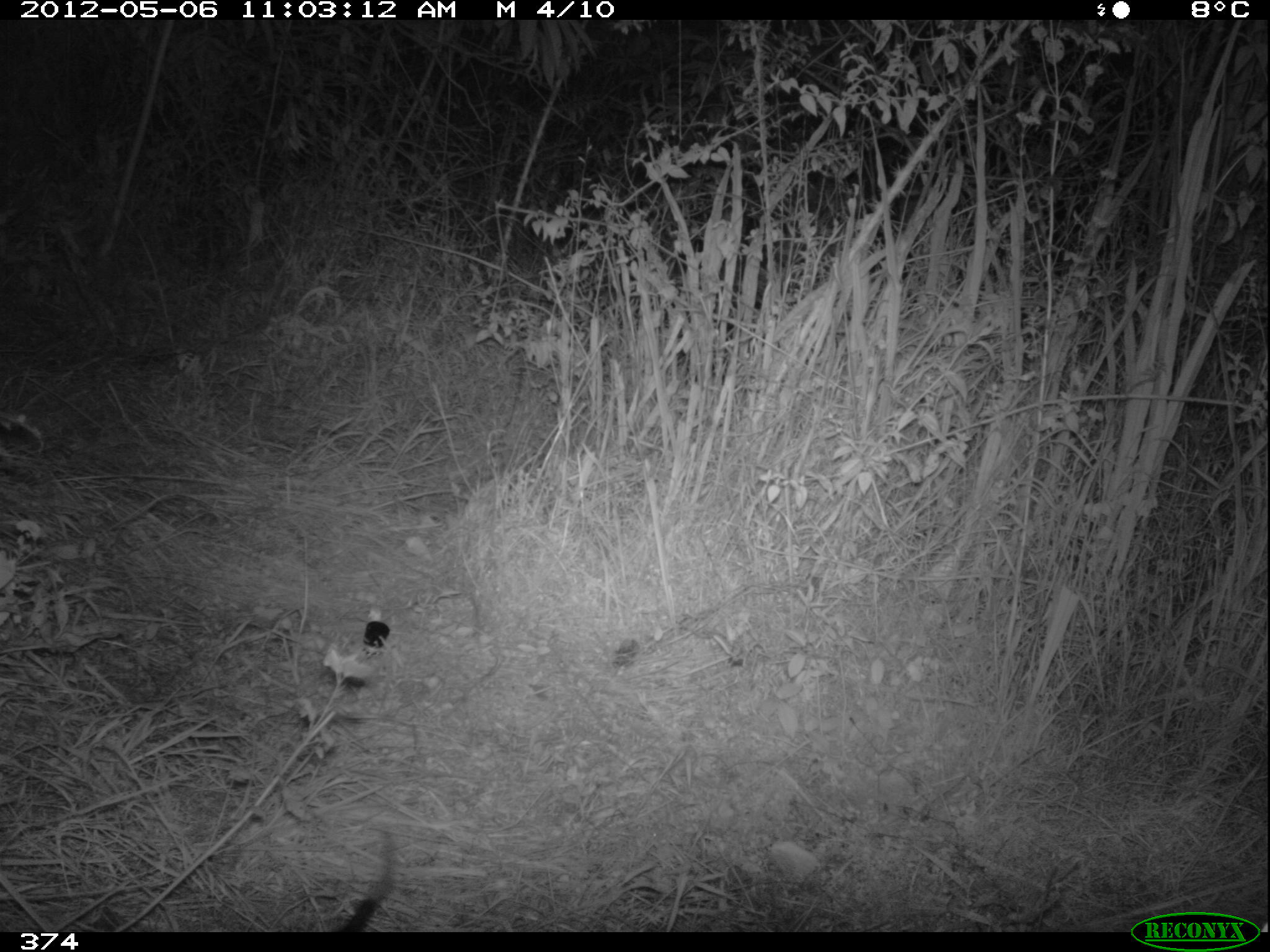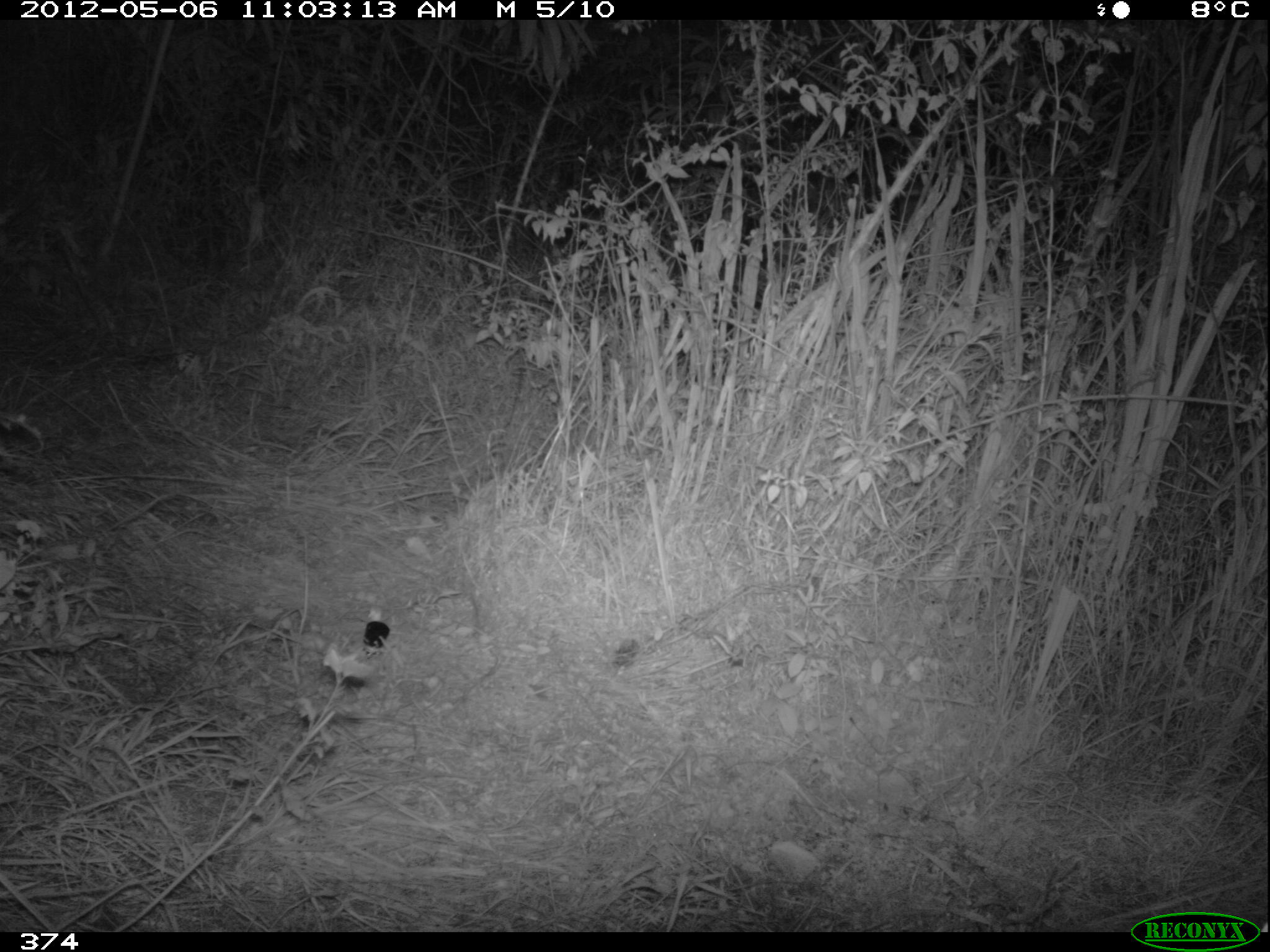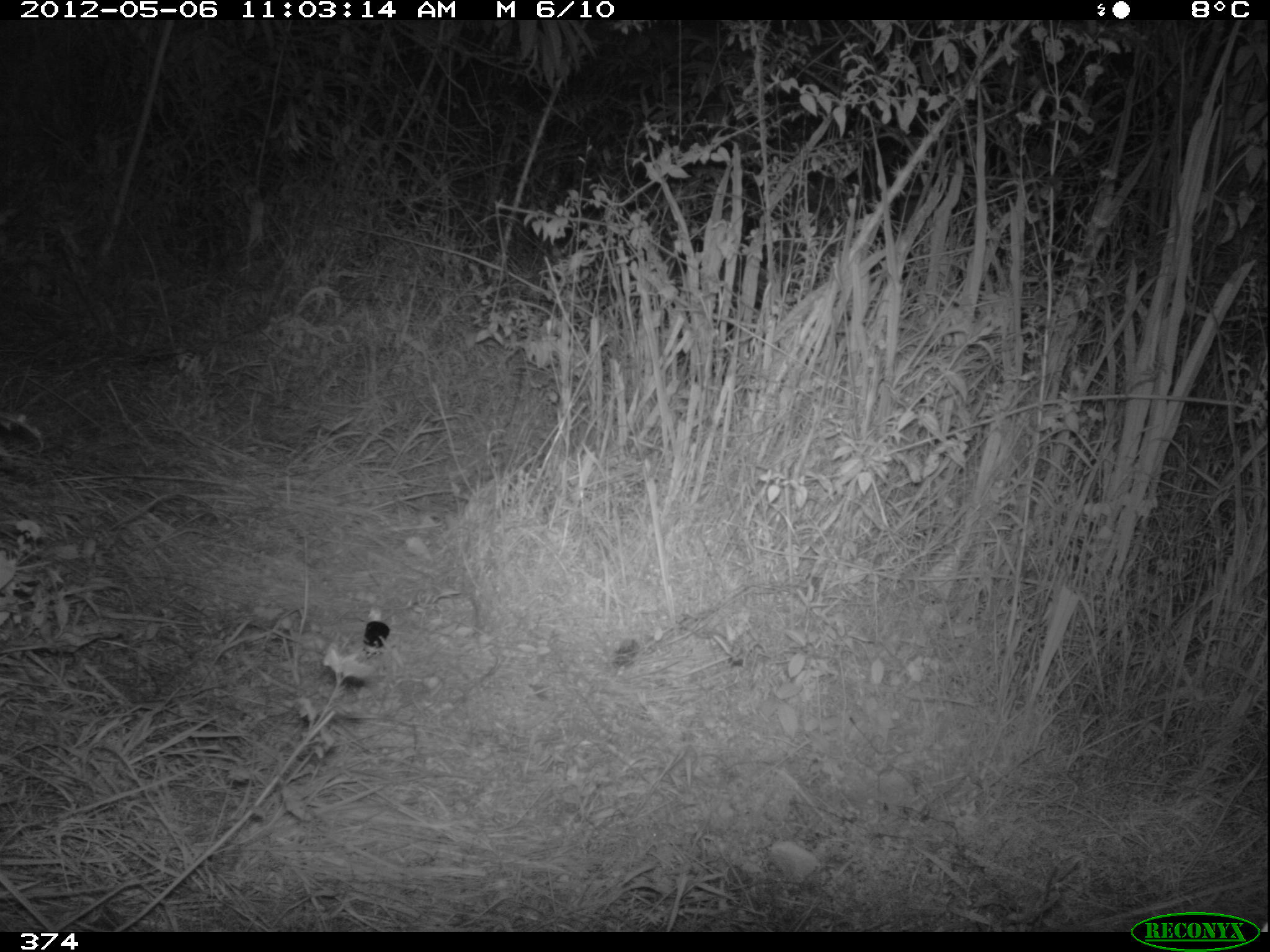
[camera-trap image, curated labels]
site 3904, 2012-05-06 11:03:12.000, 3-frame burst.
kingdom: Animalia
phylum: Chordata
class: Mammalia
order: Didelphimorphia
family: Didelphidae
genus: Didelphis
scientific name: Didelphis pernigra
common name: andean white-eared opossum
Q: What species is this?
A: Didelphis pernigra (andean white-eared opossum).